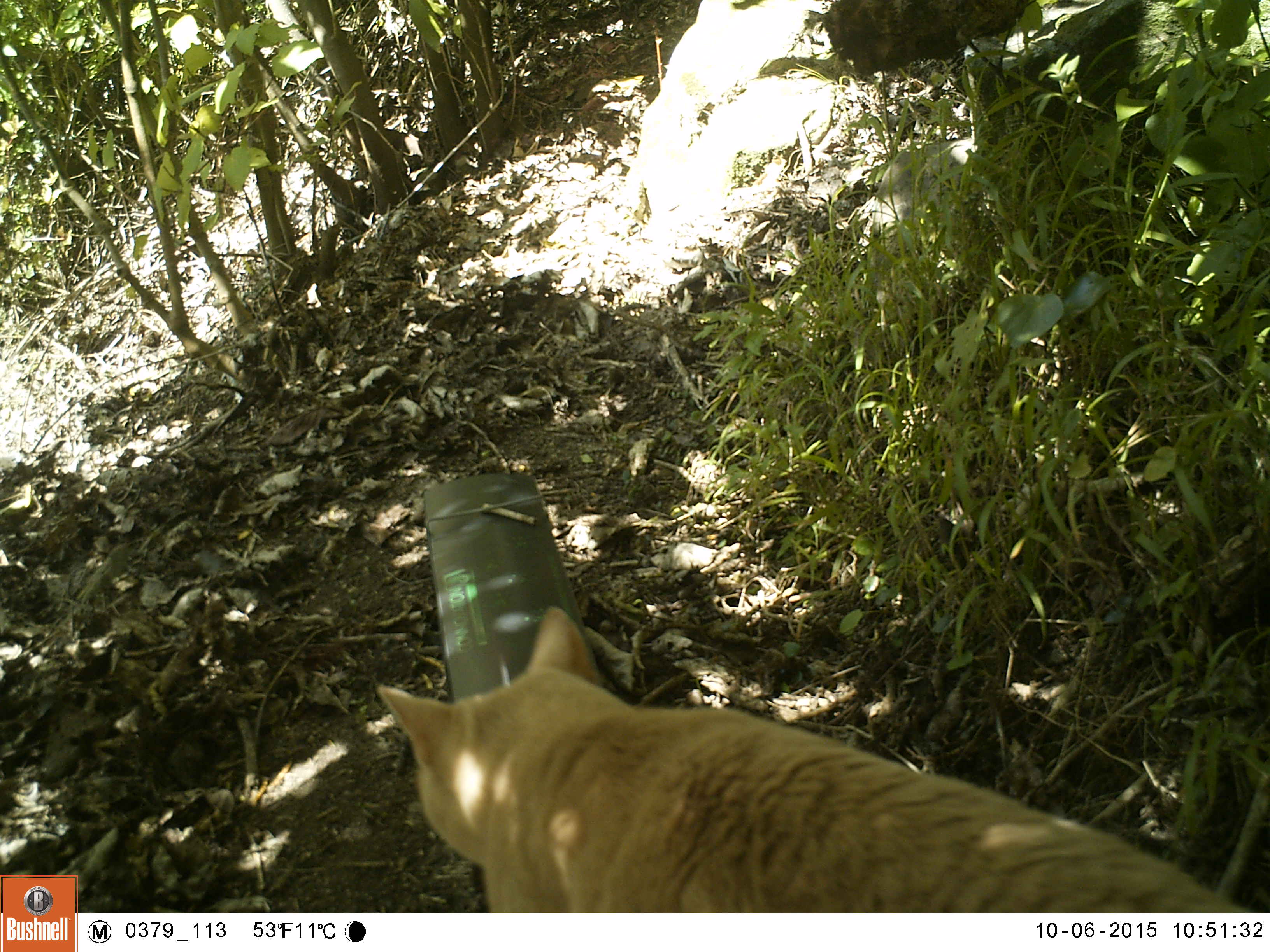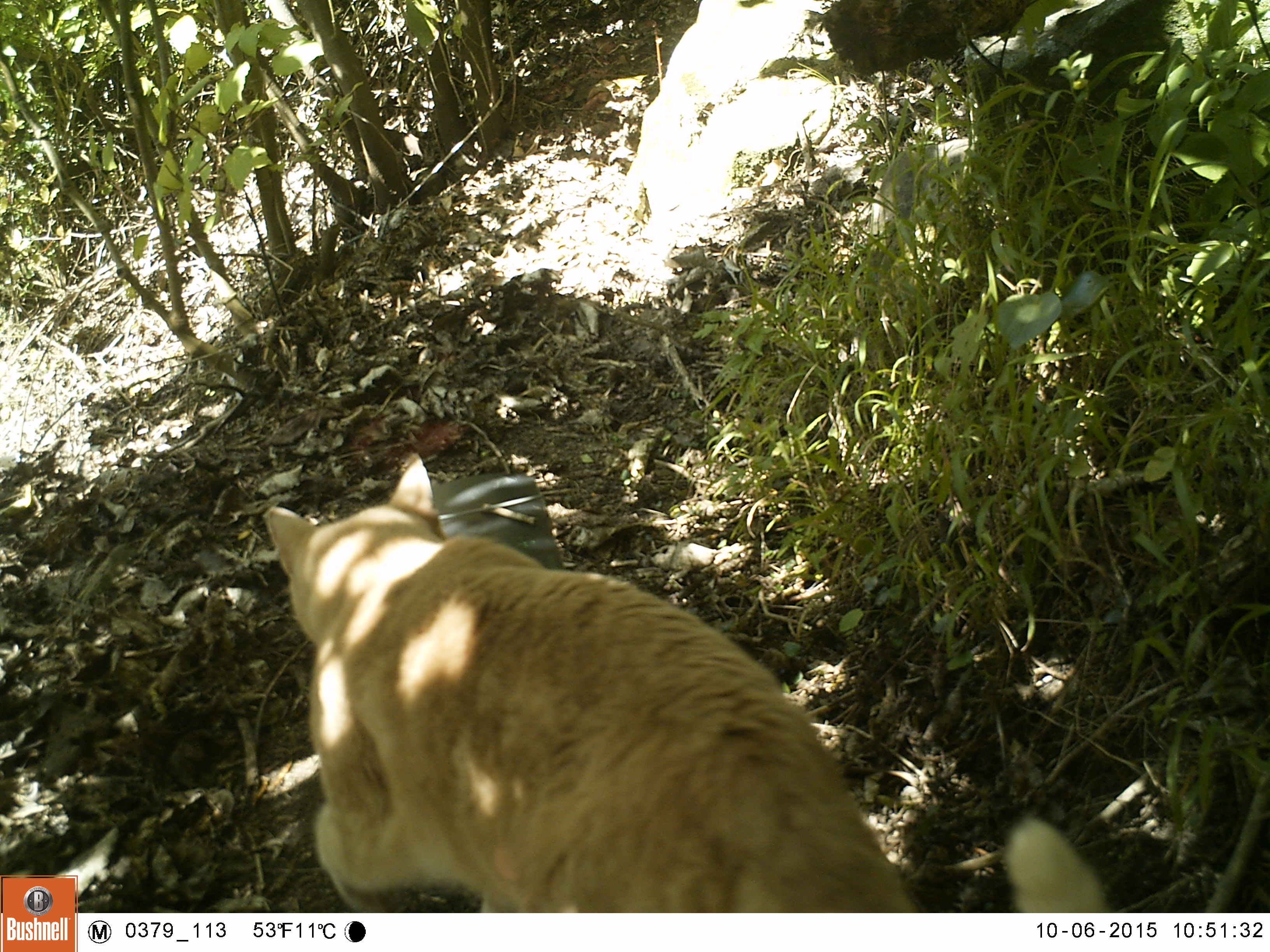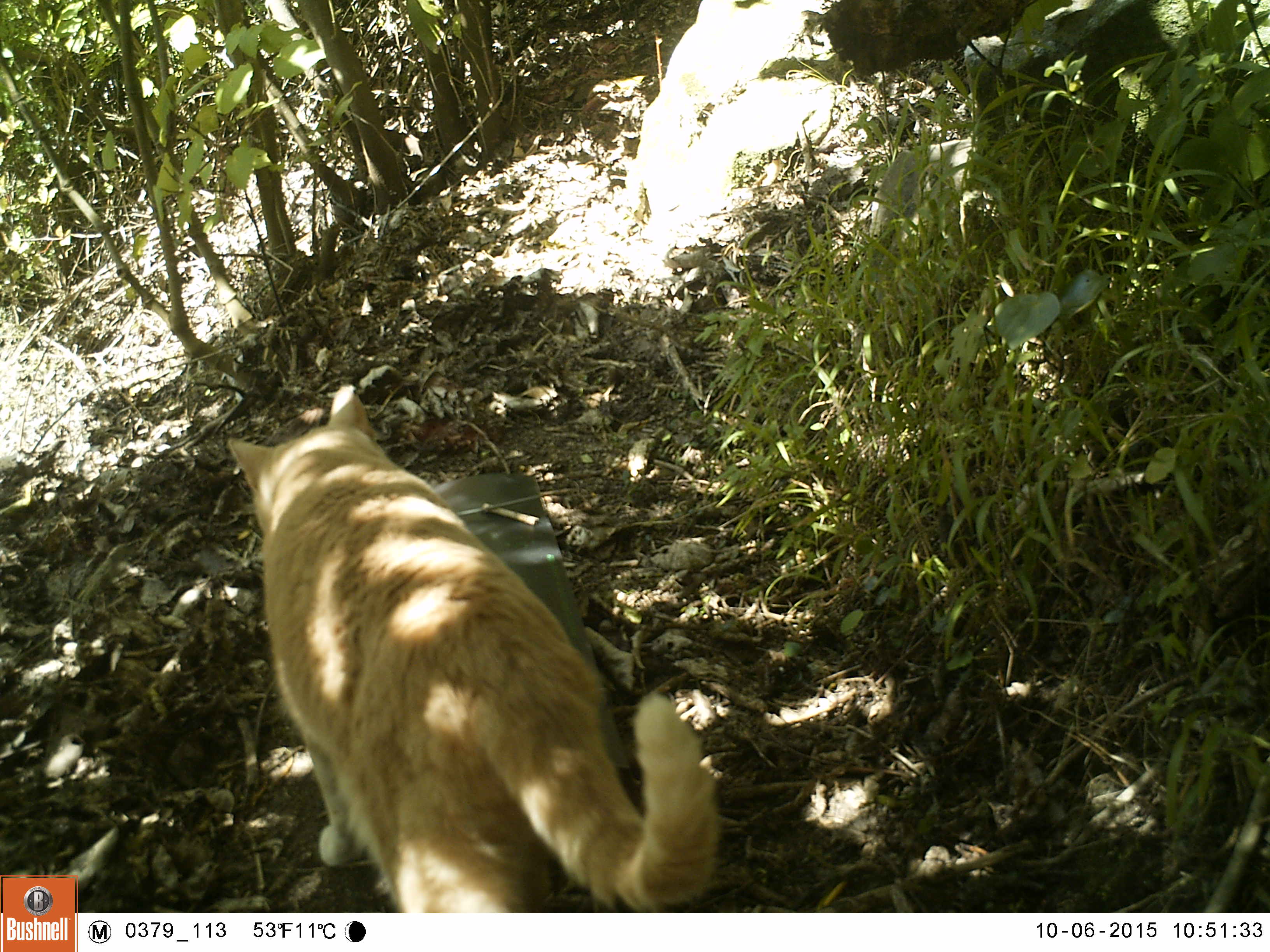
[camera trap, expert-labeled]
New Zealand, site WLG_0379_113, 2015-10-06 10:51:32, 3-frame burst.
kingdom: Animalia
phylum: Chordata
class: Mammalia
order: Carnivora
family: Felidae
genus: Felis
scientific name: Felis catus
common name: domestic cat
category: cat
Cat (domestic cat) (Felis catus).